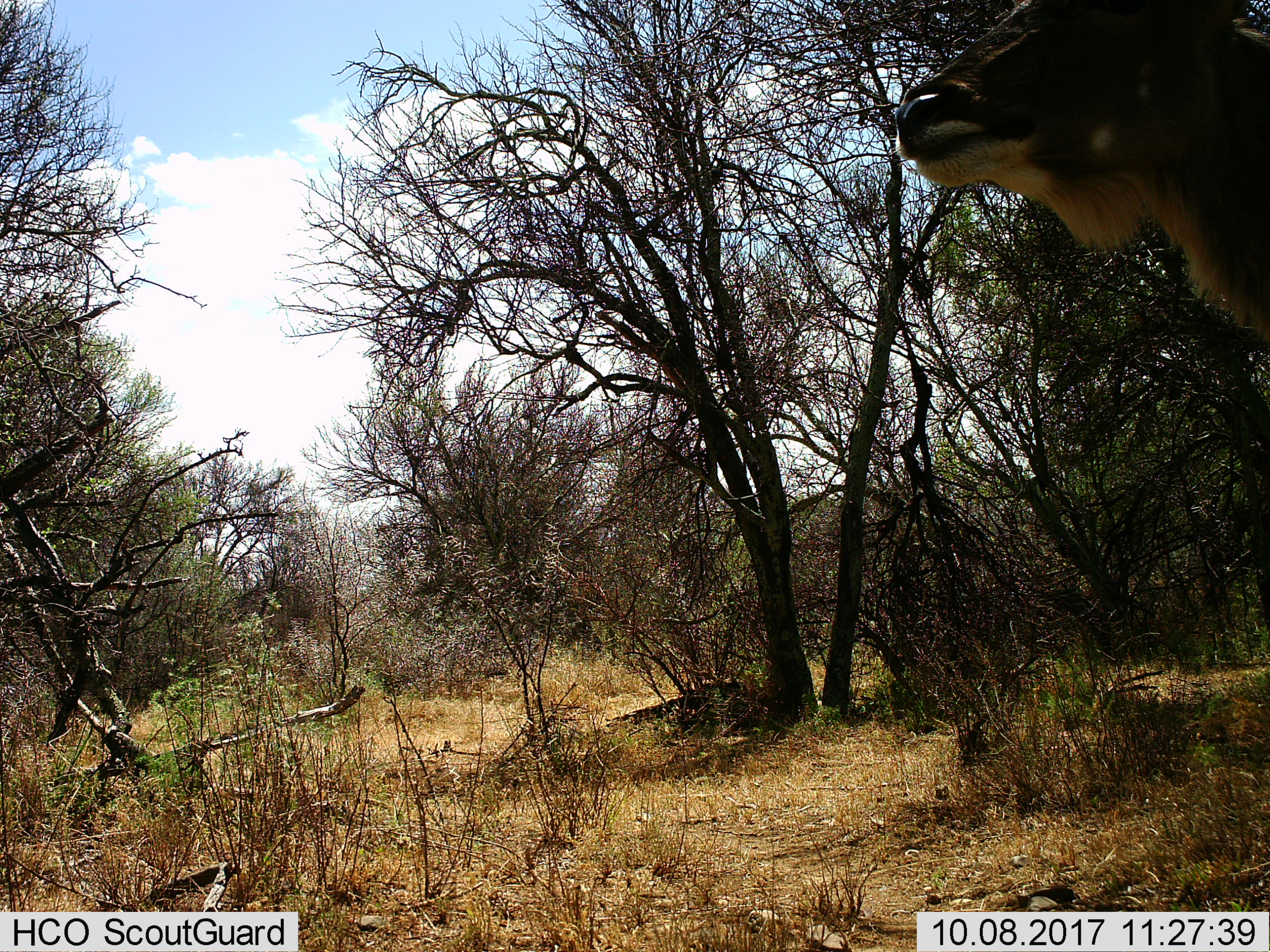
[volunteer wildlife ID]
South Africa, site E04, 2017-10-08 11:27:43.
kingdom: Animalia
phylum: Chordata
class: Mammalia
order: Artiodactyla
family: Bovidae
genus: Tragelaphus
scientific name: Tragelaphus scriptus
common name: bushbuck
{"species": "bushbuck (Tragelaphus scriptus)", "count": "1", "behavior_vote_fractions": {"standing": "67%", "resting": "0%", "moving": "33%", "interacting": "0%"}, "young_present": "0%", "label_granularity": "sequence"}